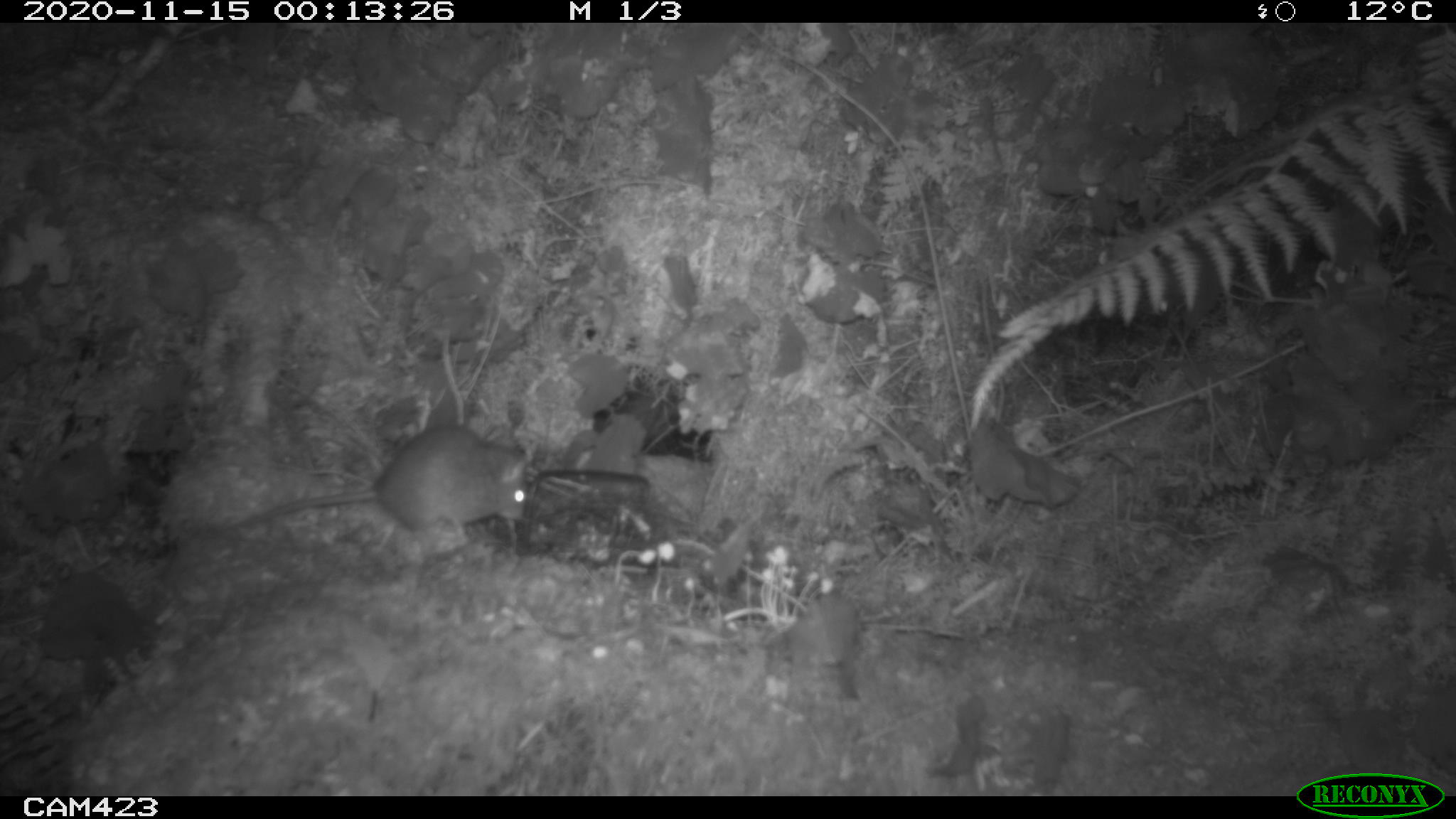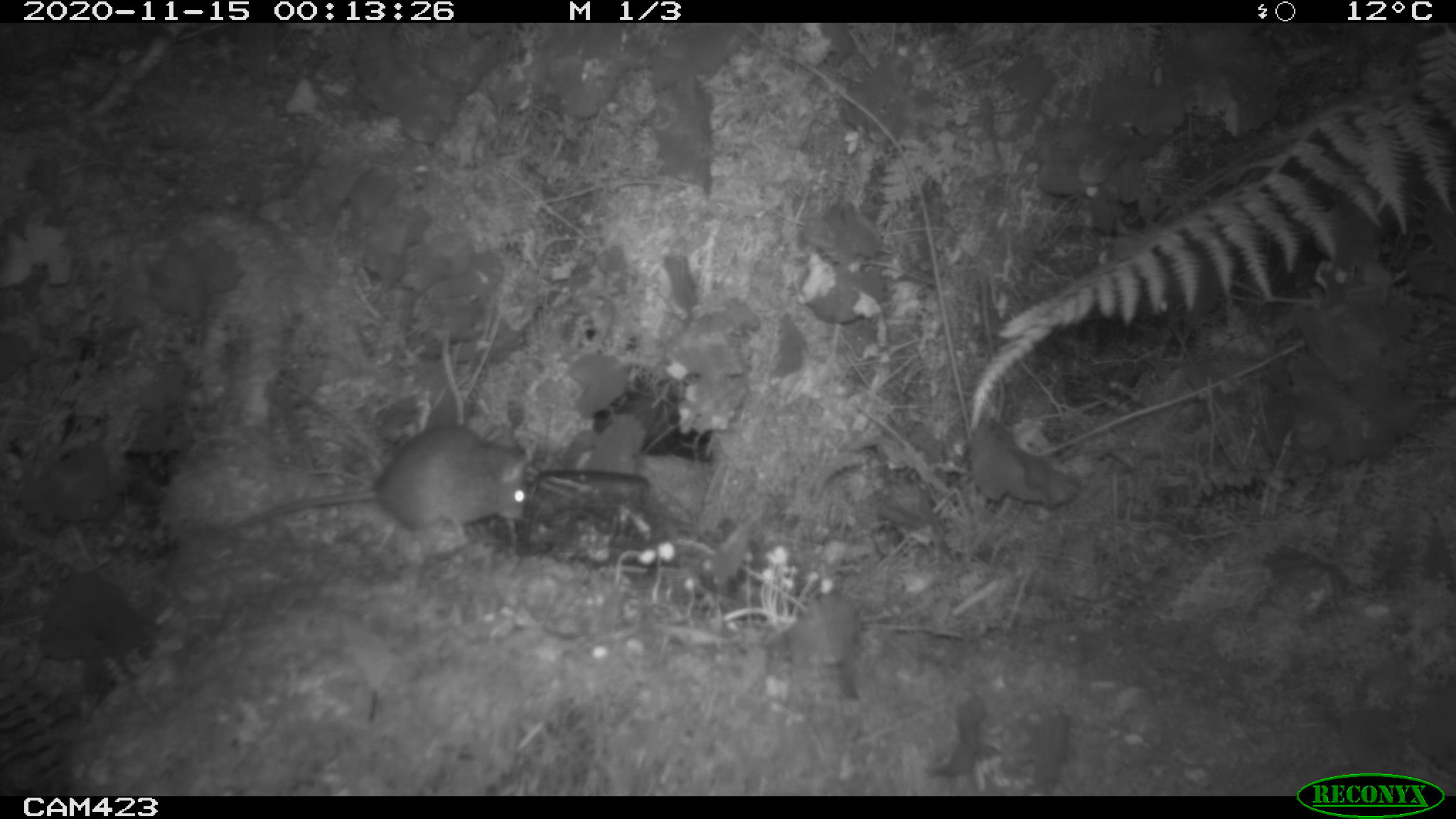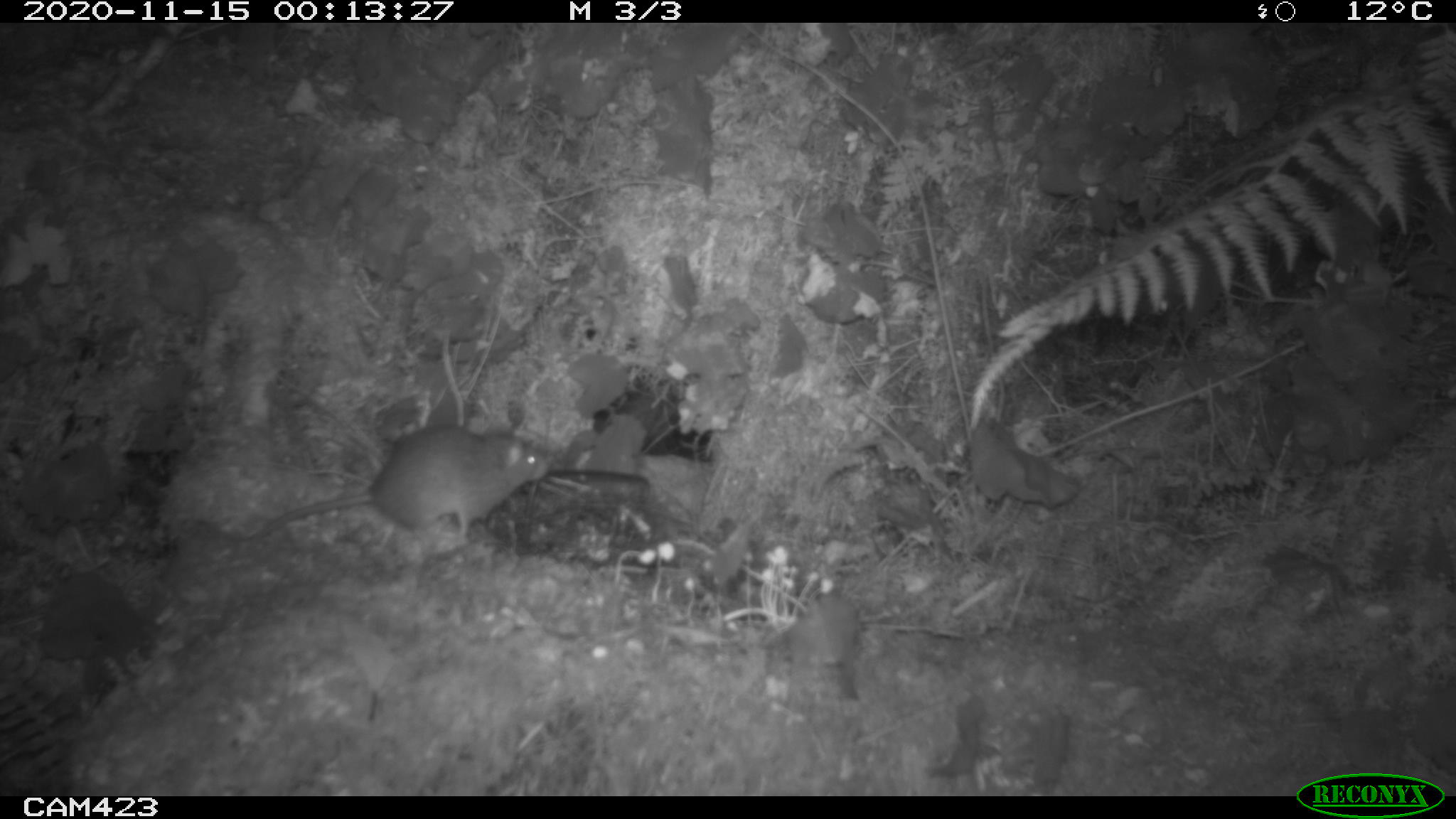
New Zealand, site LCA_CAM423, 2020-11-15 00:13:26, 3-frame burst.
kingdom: Animalia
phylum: Chordata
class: Mammalia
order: Rodentia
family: Muridae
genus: Rattus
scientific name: Rattus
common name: rat